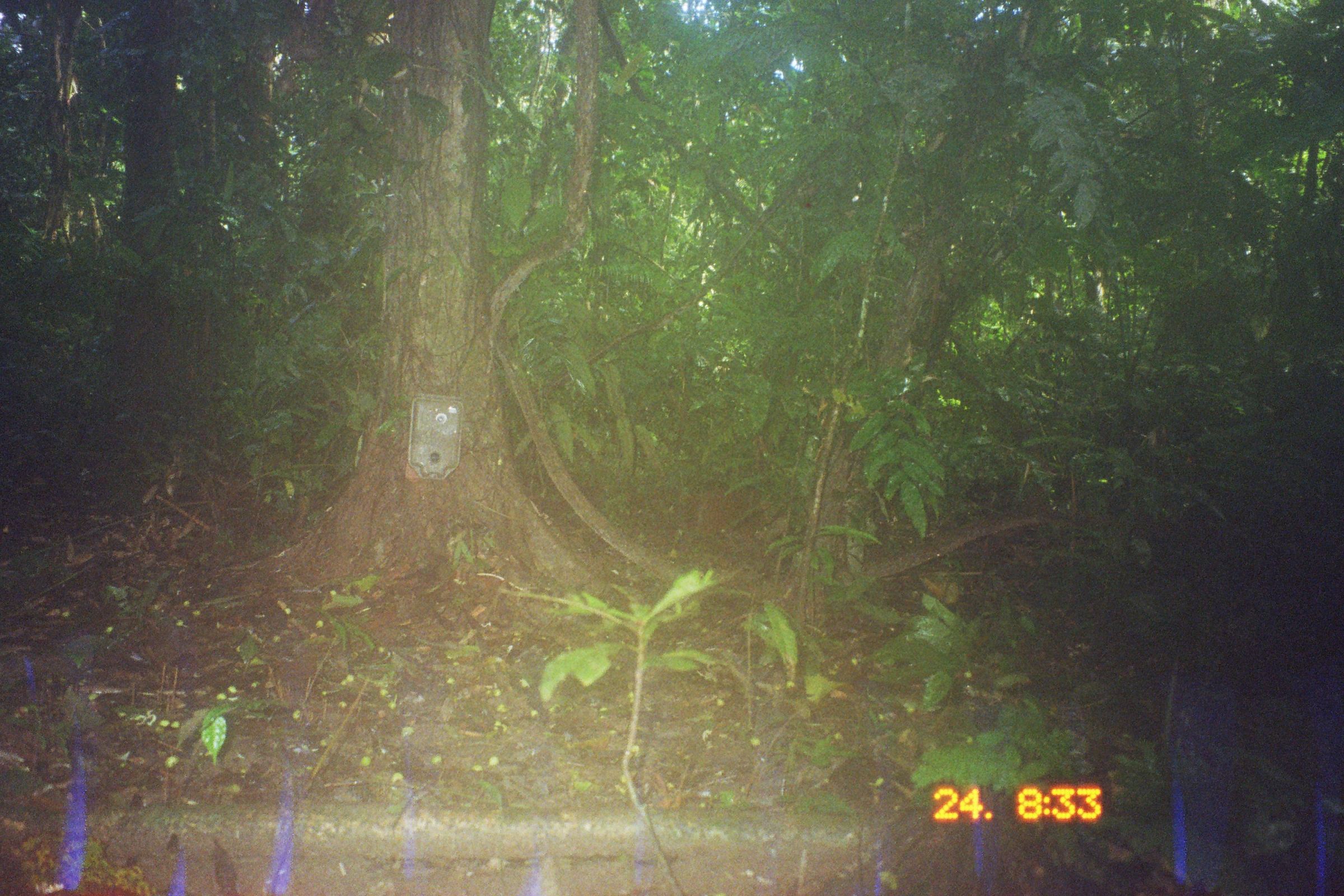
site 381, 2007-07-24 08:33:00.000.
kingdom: Animalia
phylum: Chordata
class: Mammalia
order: Rodentia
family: Dasyproctidae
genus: Dasyprocta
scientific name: Dasyprocta punctata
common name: central american agouti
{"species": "Dasyprocta punctata (central american agouti)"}